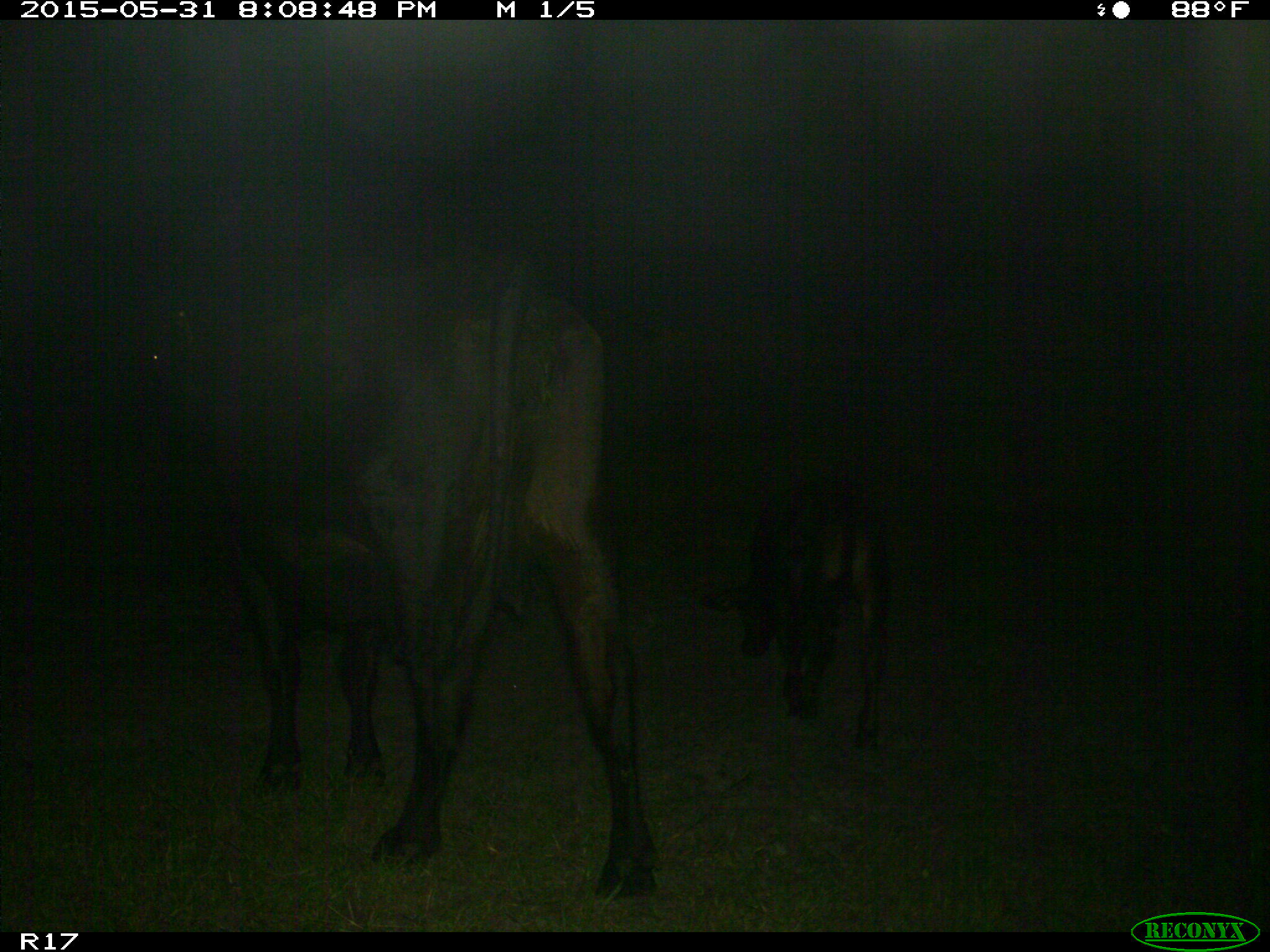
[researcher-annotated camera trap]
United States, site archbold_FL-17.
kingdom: Animalia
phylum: Chordata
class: Mammalia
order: Artiodactyla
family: Bovidae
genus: Bos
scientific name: Bos taurus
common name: domestic cow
Bos taurus (domestic cow).